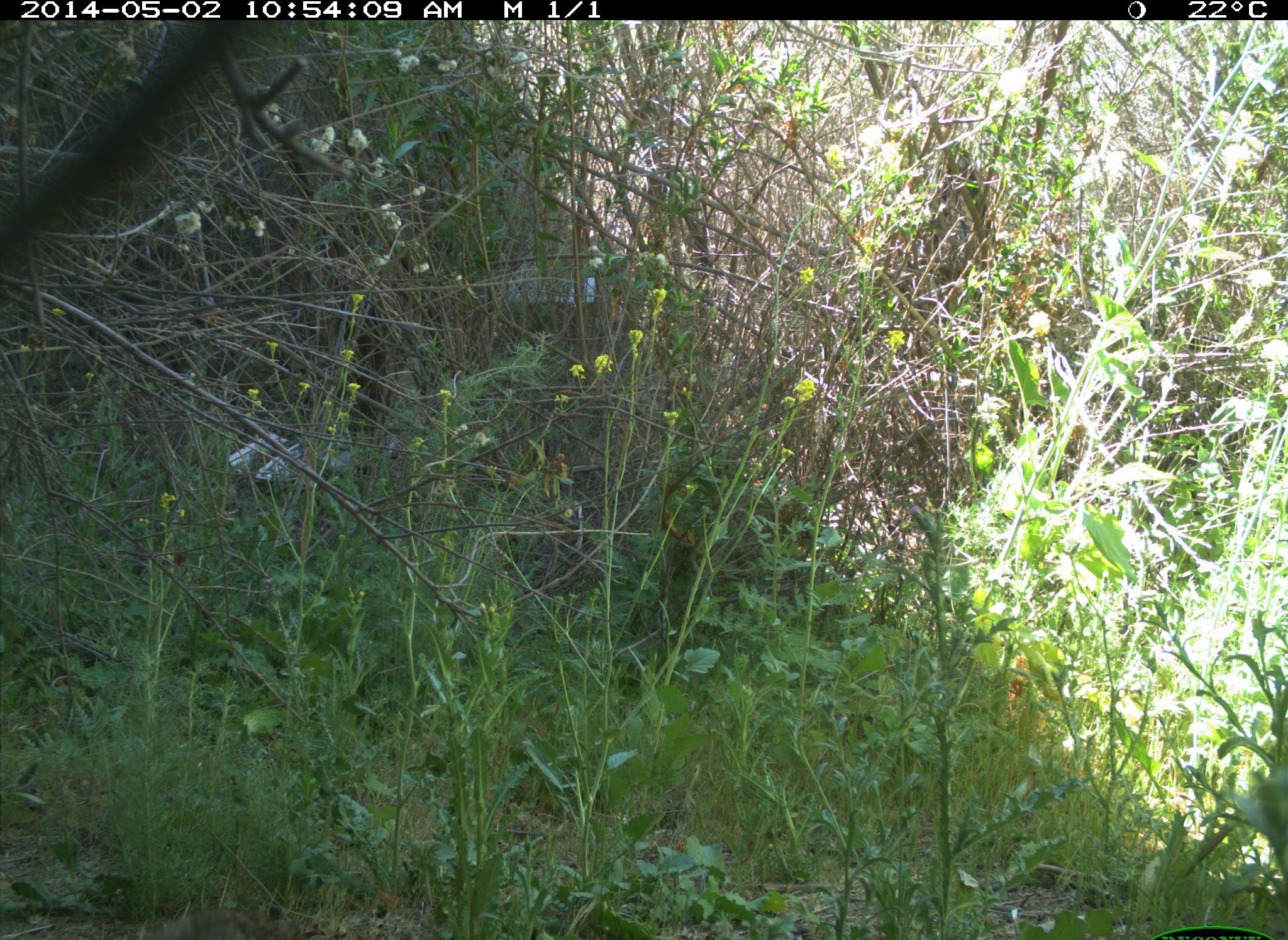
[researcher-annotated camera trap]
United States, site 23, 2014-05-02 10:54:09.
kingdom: Animalia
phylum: Chordata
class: Mammalia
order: Lagomorpha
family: Leporidae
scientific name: Leporidae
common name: rabbits and hares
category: rabbit